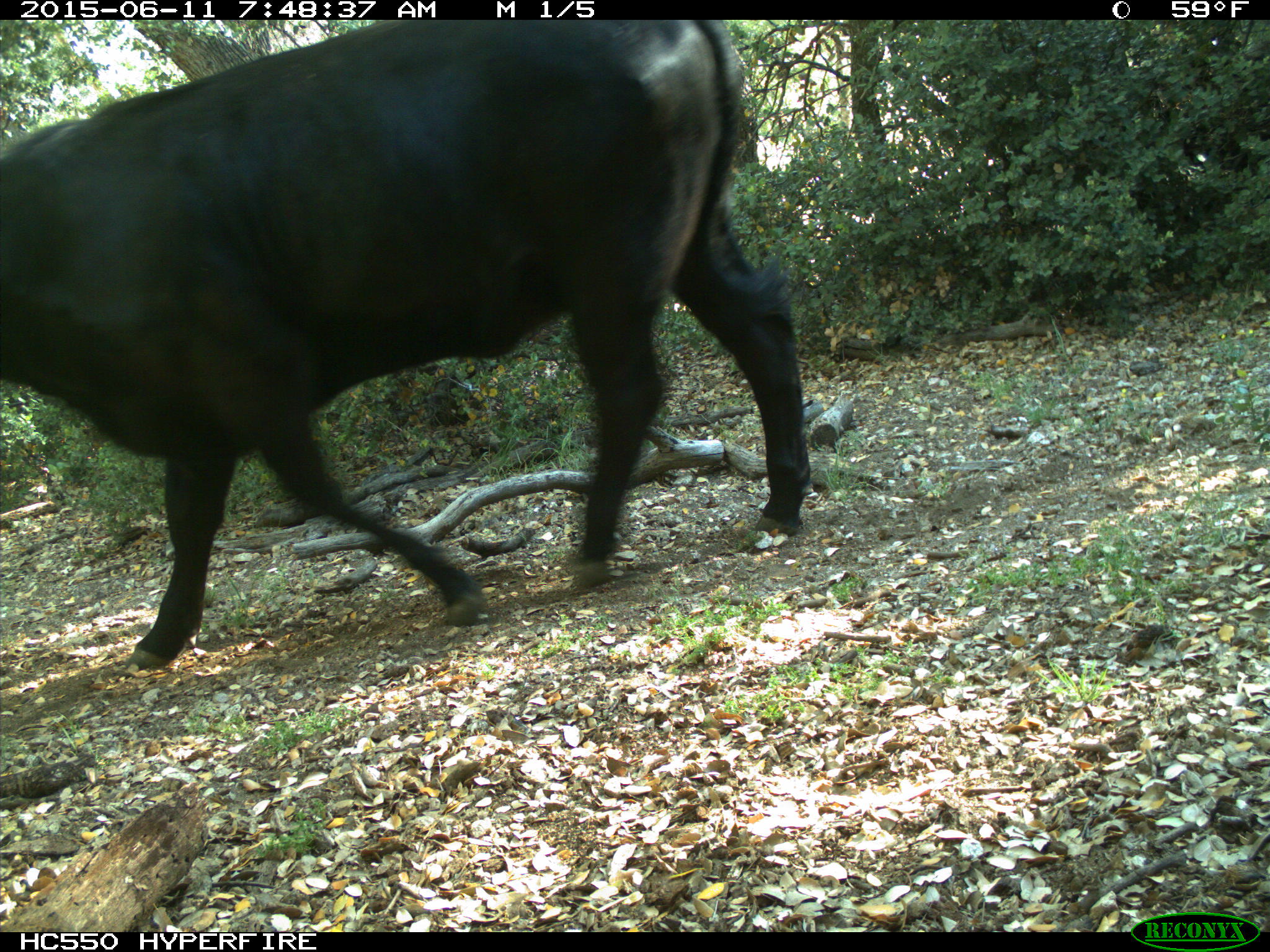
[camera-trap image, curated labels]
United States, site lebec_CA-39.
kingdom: Animalia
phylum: Chordata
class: Mammalia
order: Artiodactyla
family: Bovidae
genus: Bos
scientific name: Bos taurus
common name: domestic cow